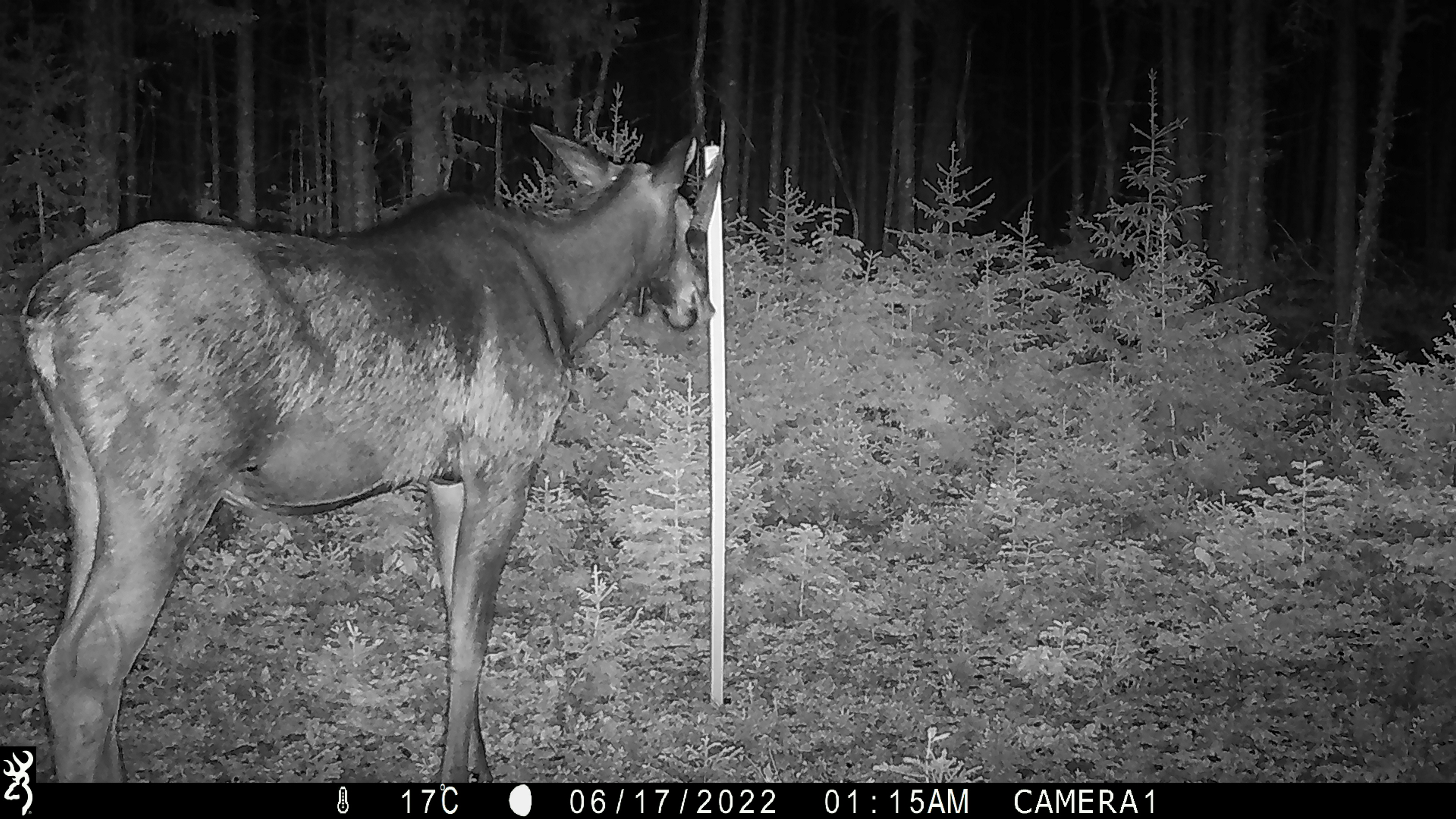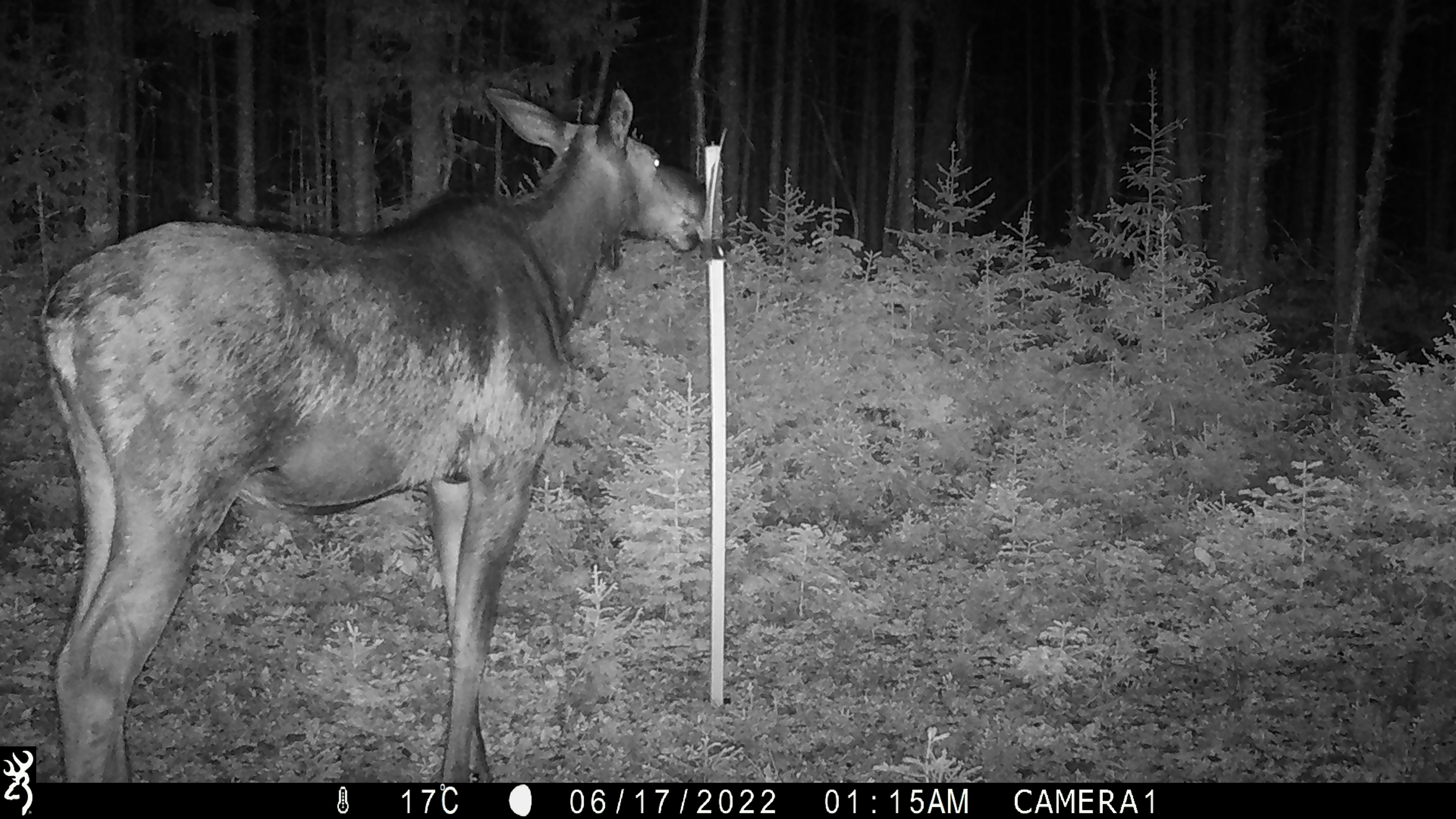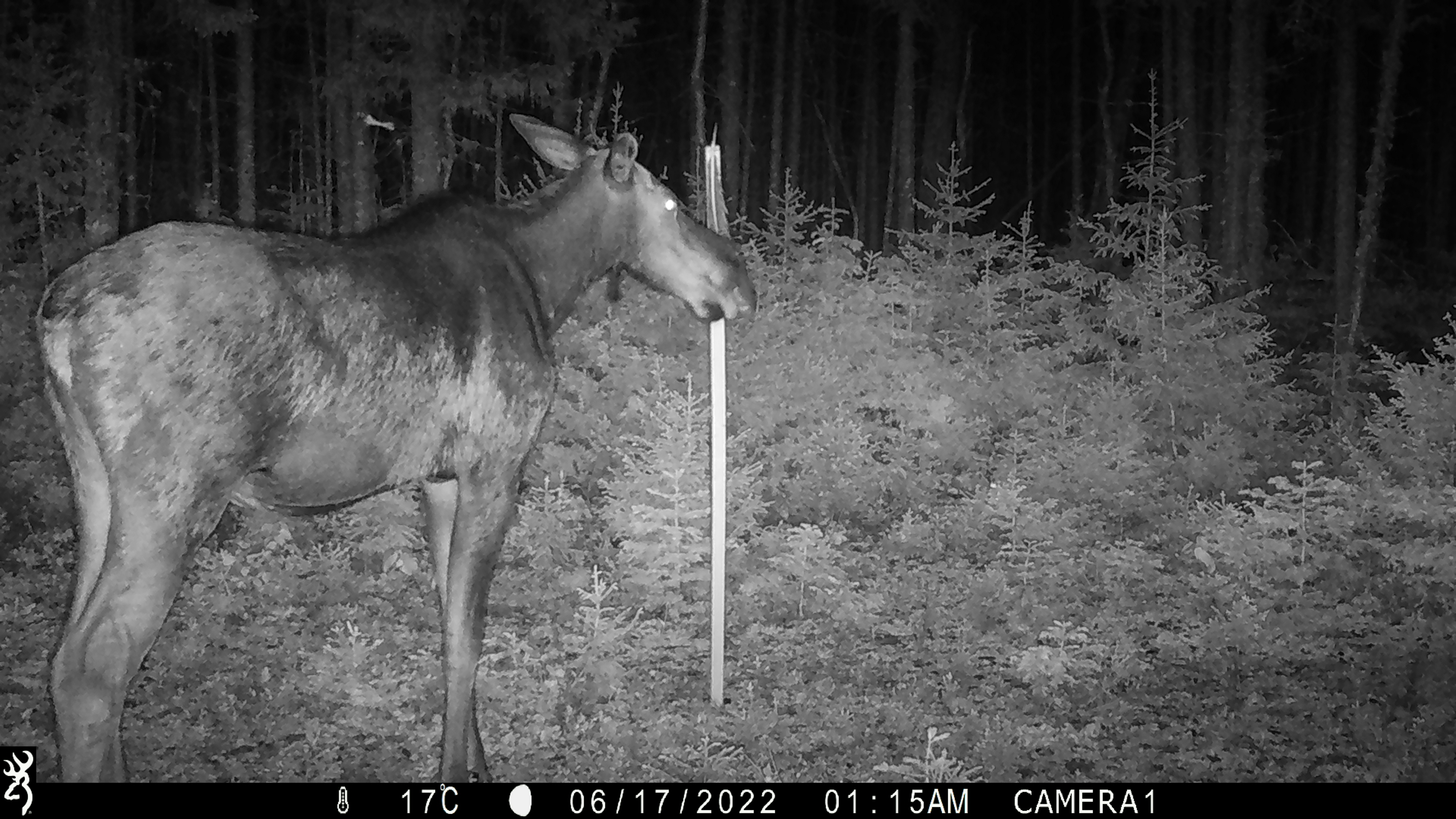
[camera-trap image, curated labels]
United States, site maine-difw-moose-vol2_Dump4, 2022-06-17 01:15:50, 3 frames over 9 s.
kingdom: Animalia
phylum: Chordata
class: Mammalia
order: Artiodactyla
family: Cervidae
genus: Alces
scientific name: Alces alces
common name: moose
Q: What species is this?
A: Moose (Alces alces).